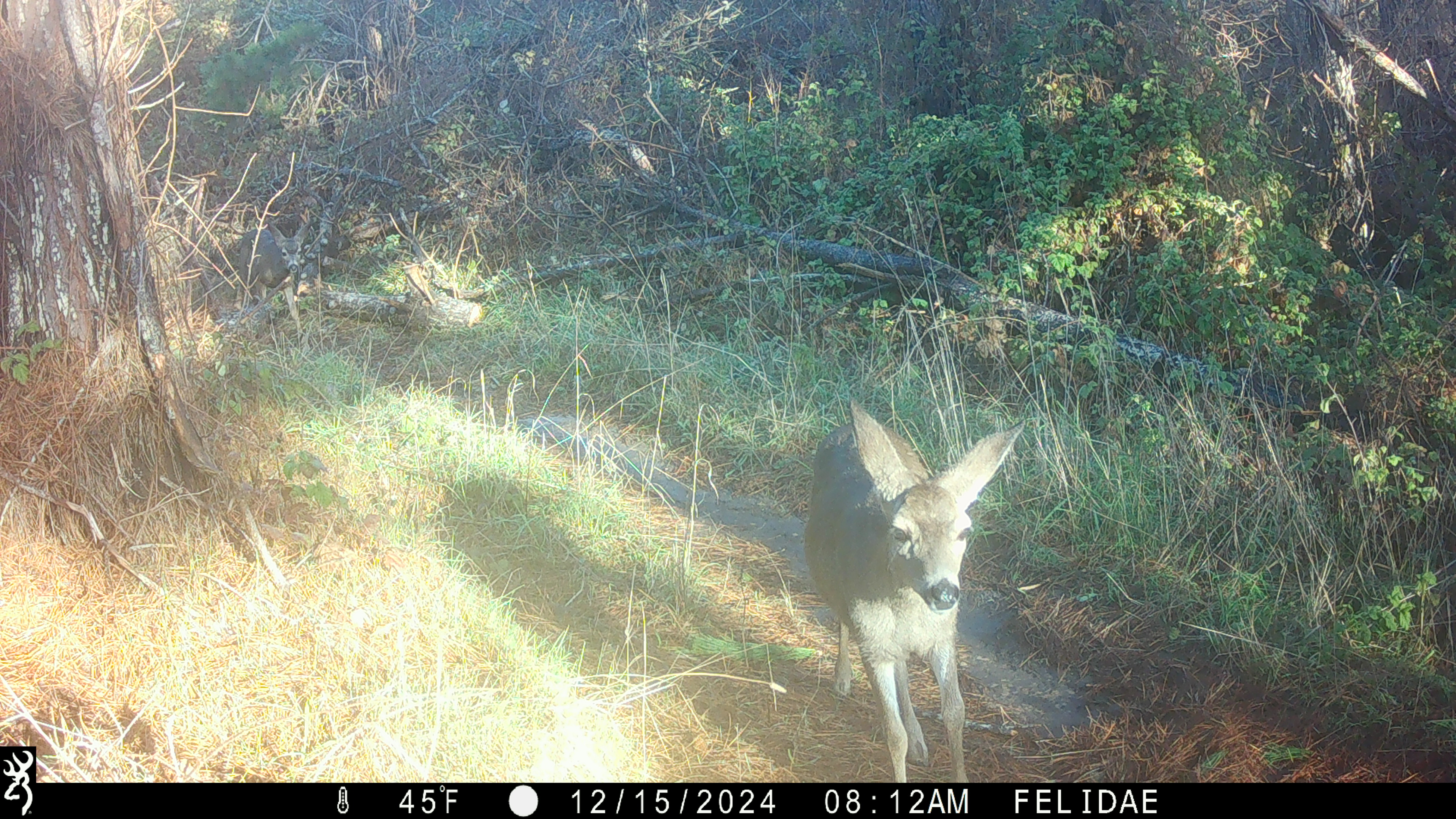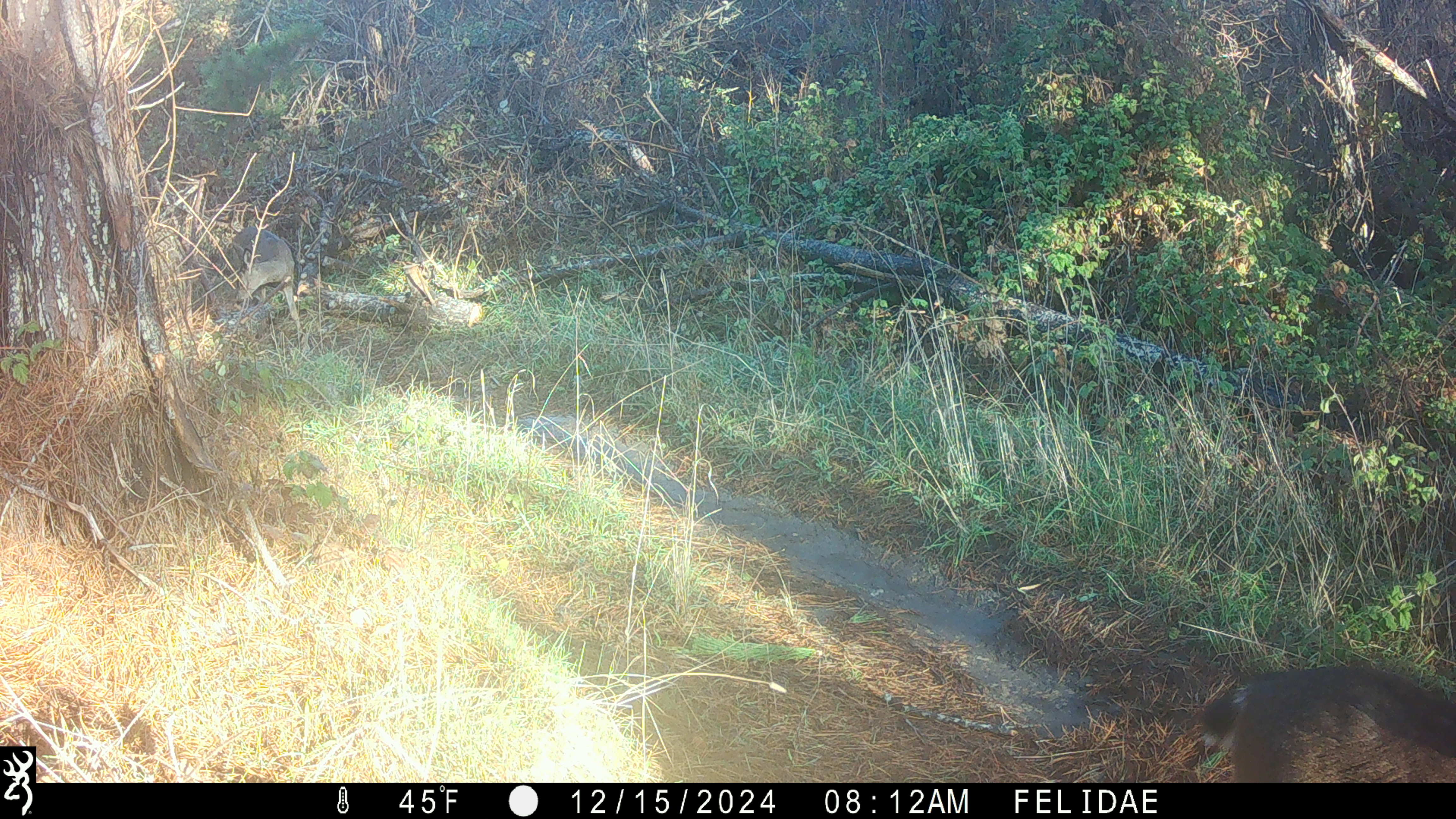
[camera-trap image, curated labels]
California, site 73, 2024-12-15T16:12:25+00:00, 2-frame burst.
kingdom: Animalia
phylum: Chordata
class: Mammalia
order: Artiodactyla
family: Cervidae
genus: Odocoileus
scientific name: Odocoileus hemionus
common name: mule deer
Mule deer (Odocoileus hemionus).